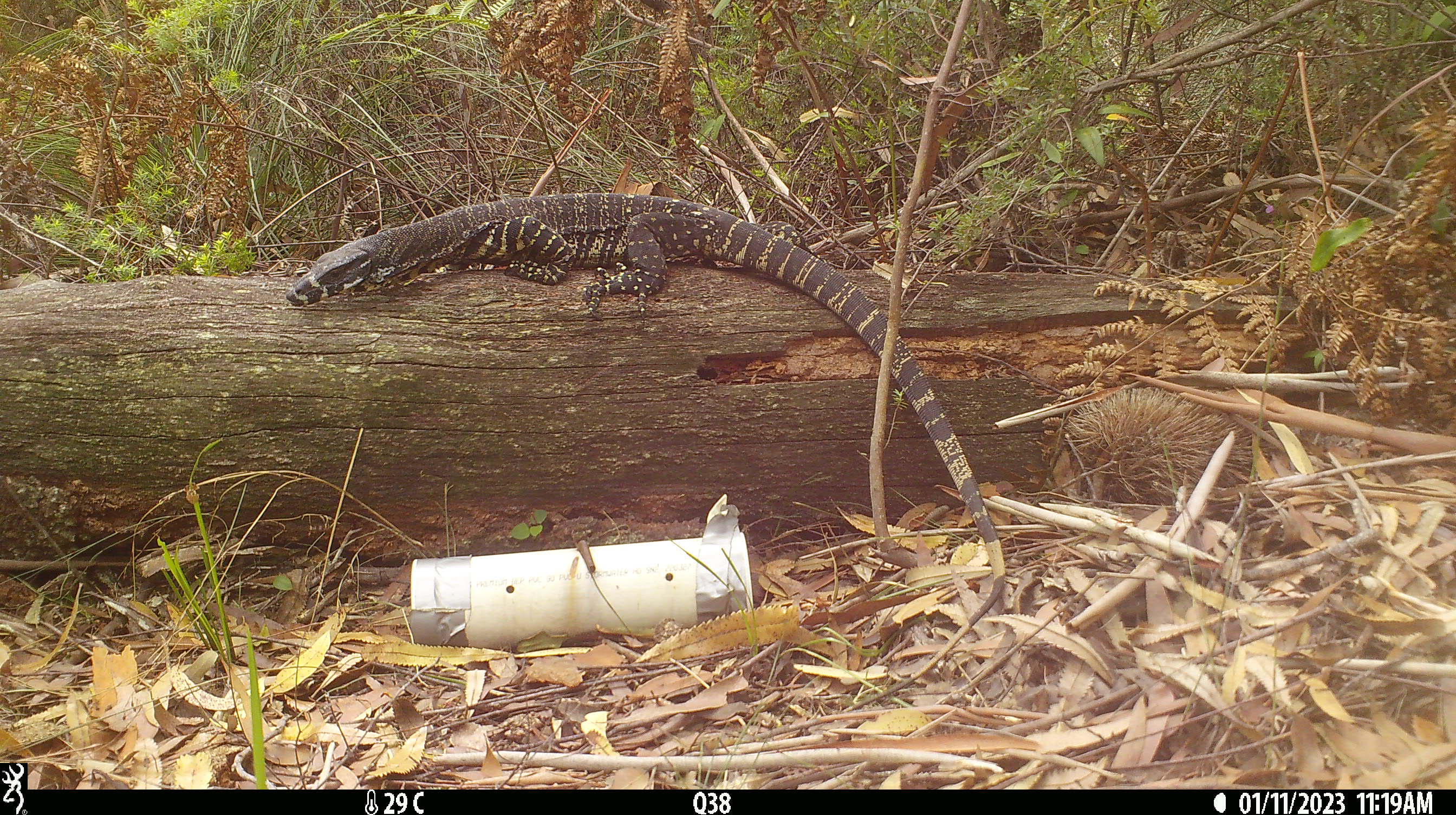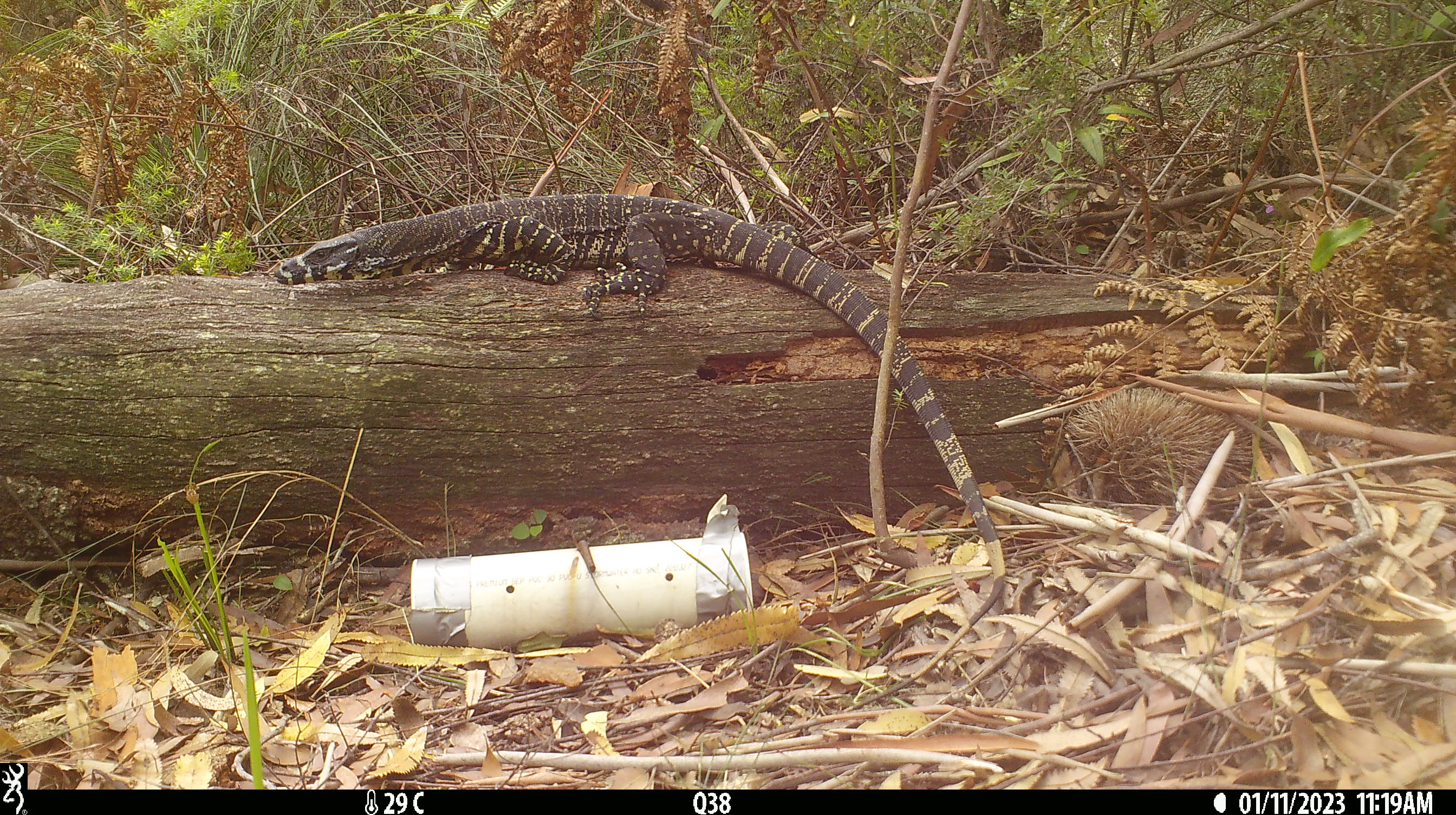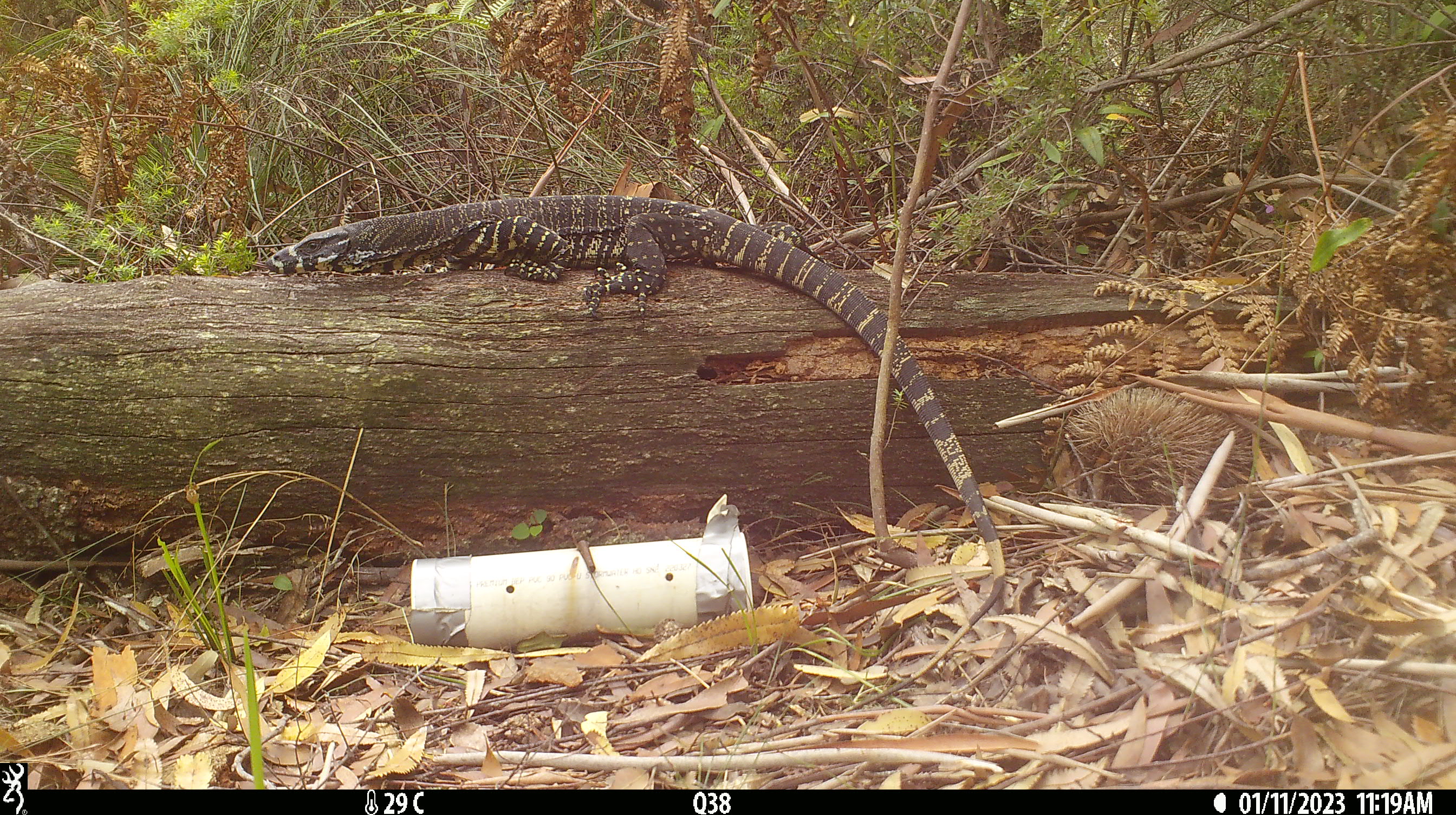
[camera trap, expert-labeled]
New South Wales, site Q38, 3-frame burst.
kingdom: Animalia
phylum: Chordata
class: Reptilia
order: Squamata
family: Varanidae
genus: Varanus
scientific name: Varanus varius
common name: lace monitor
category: goanna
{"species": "goanna (lace monitor) (Varanus varius)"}